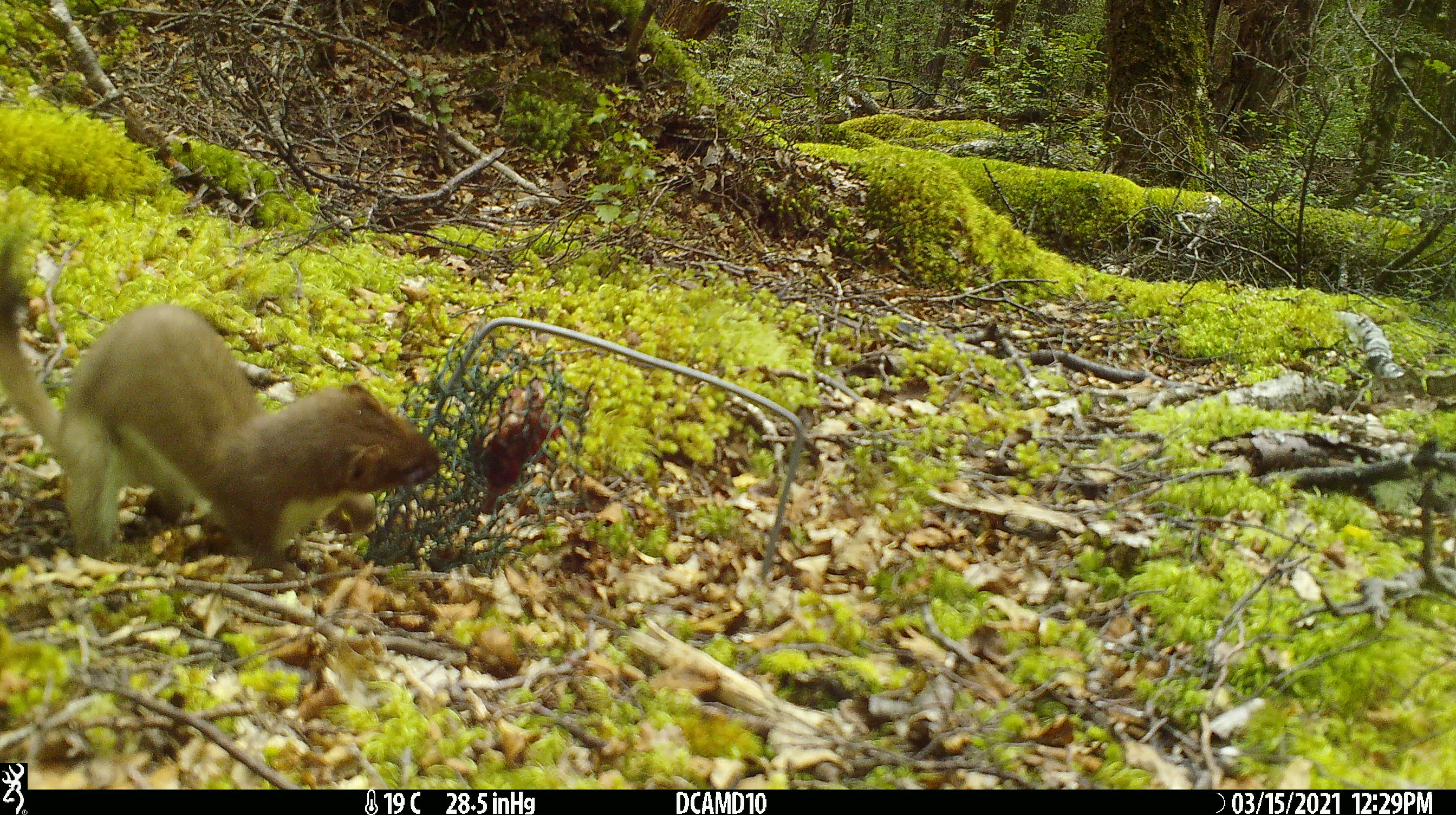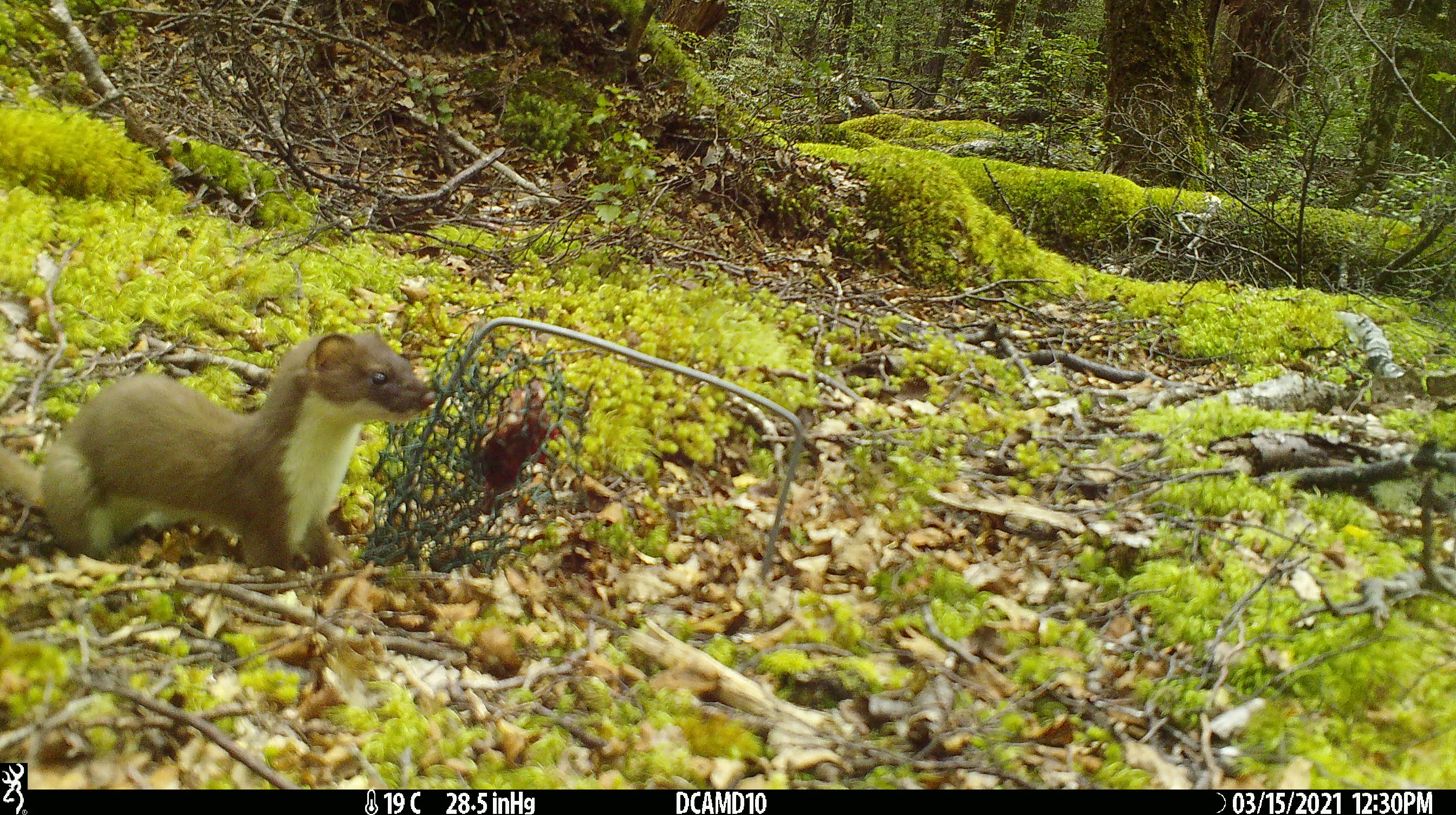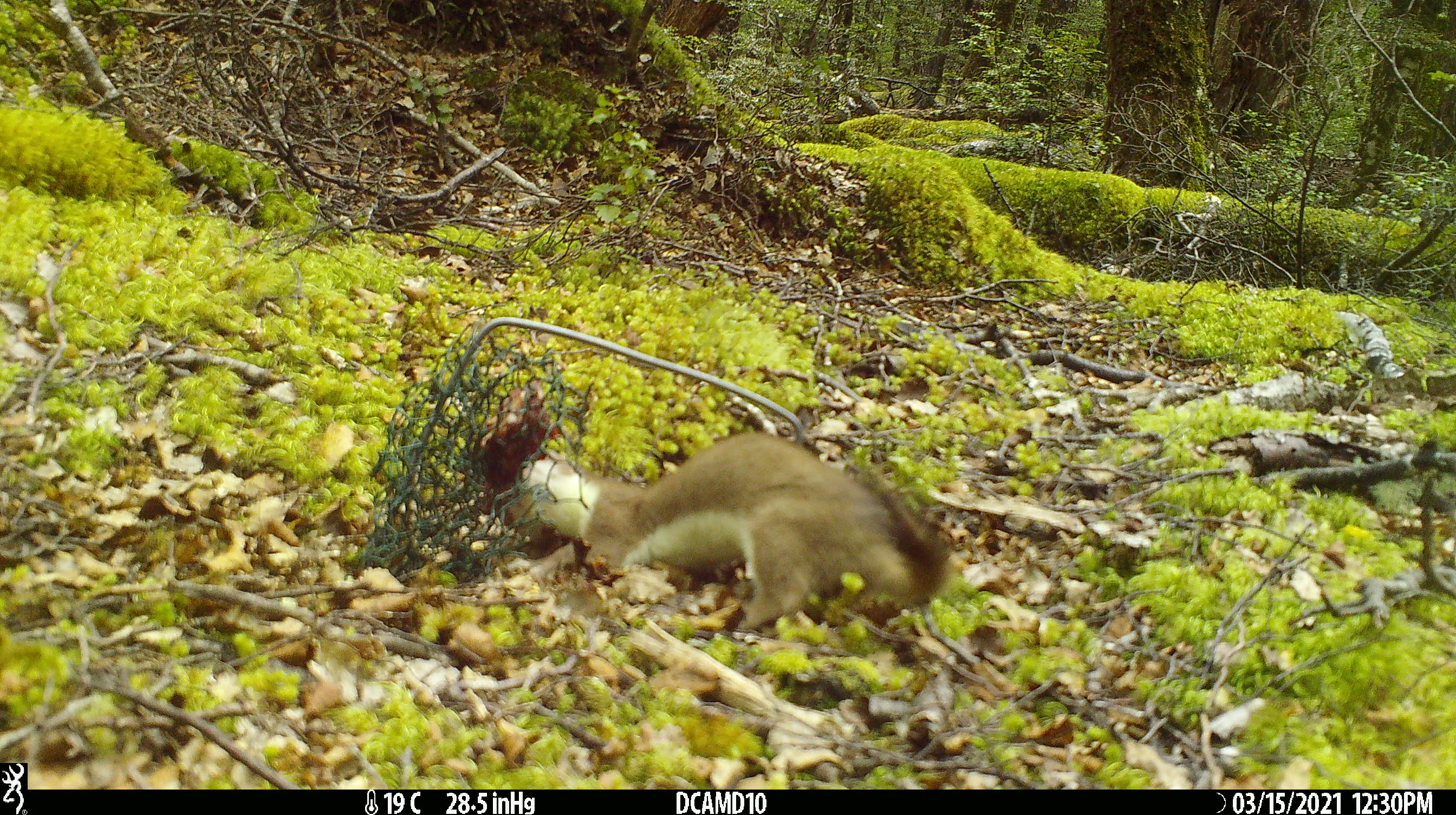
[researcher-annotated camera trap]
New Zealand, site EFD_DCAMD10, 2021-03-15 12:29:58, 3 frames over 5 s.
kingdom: Animalia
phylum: Chordata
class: Mammalia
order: Carnivora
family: Mustelidae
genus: Mustela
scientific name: Mustela erminea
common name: stoat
Stoat (Mustela erminea).